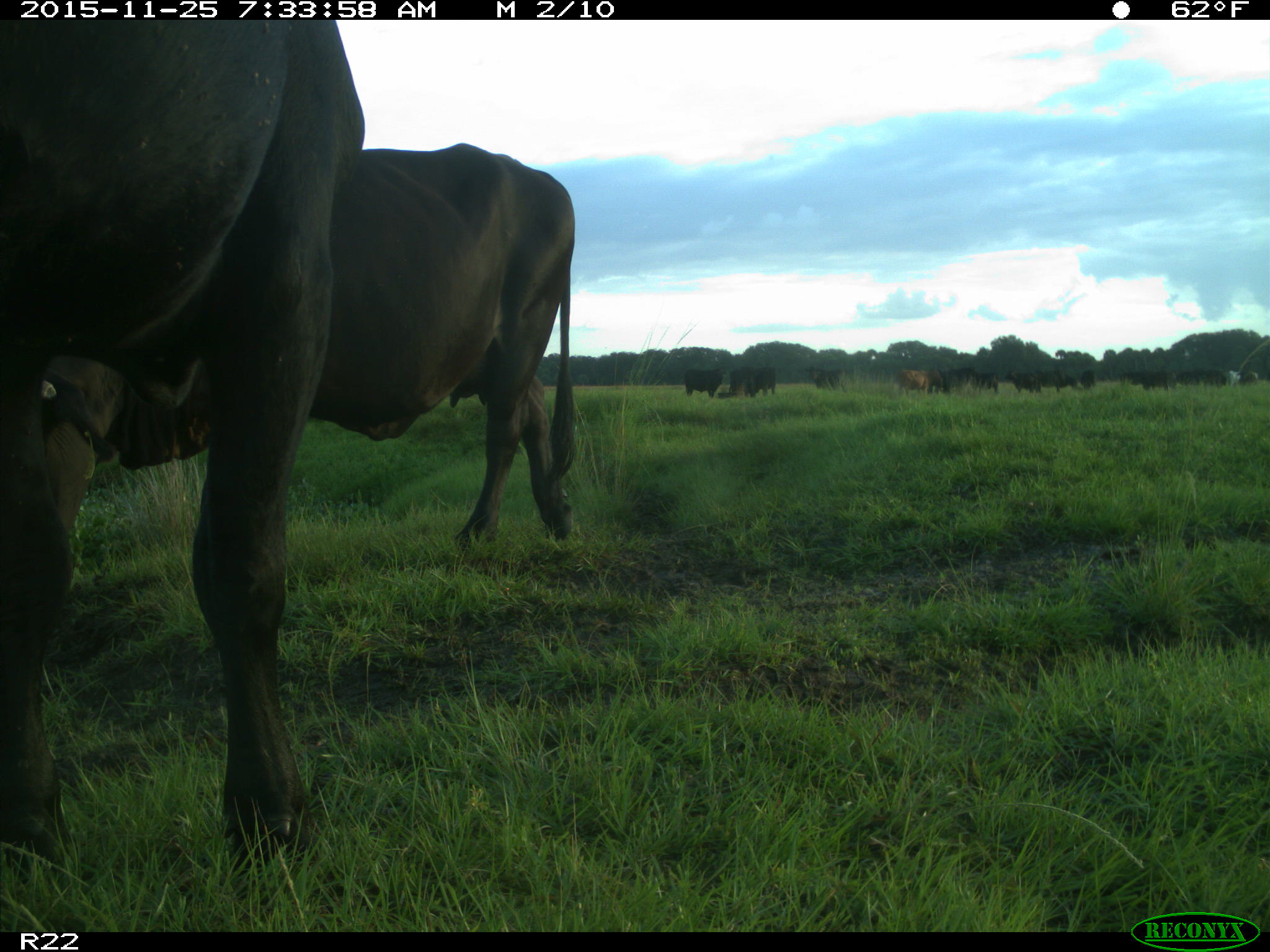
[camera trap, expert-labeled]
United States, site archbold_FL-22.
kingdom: Animalia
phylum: Chordata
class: Mammalia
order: Artiodactyla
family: Bovidae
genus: Bos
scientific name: Bos taurus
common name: domestic cow